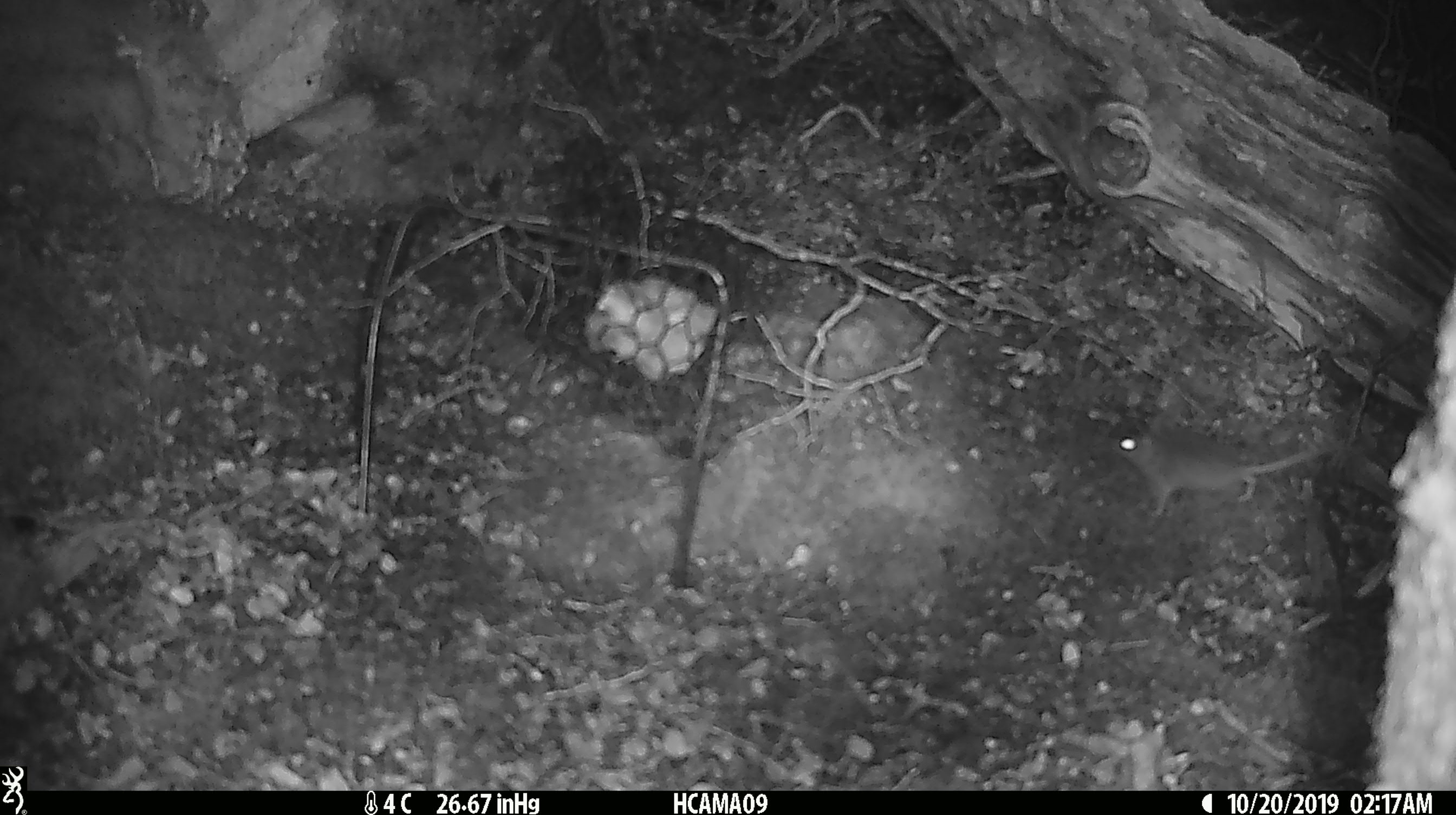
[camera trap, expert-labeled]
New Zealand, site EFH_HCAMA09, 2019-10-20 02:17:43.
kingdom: Animalia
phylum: Chordata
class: Mammalia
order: Rodentia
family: Muridae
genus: Mus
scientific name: Mus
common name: mouse